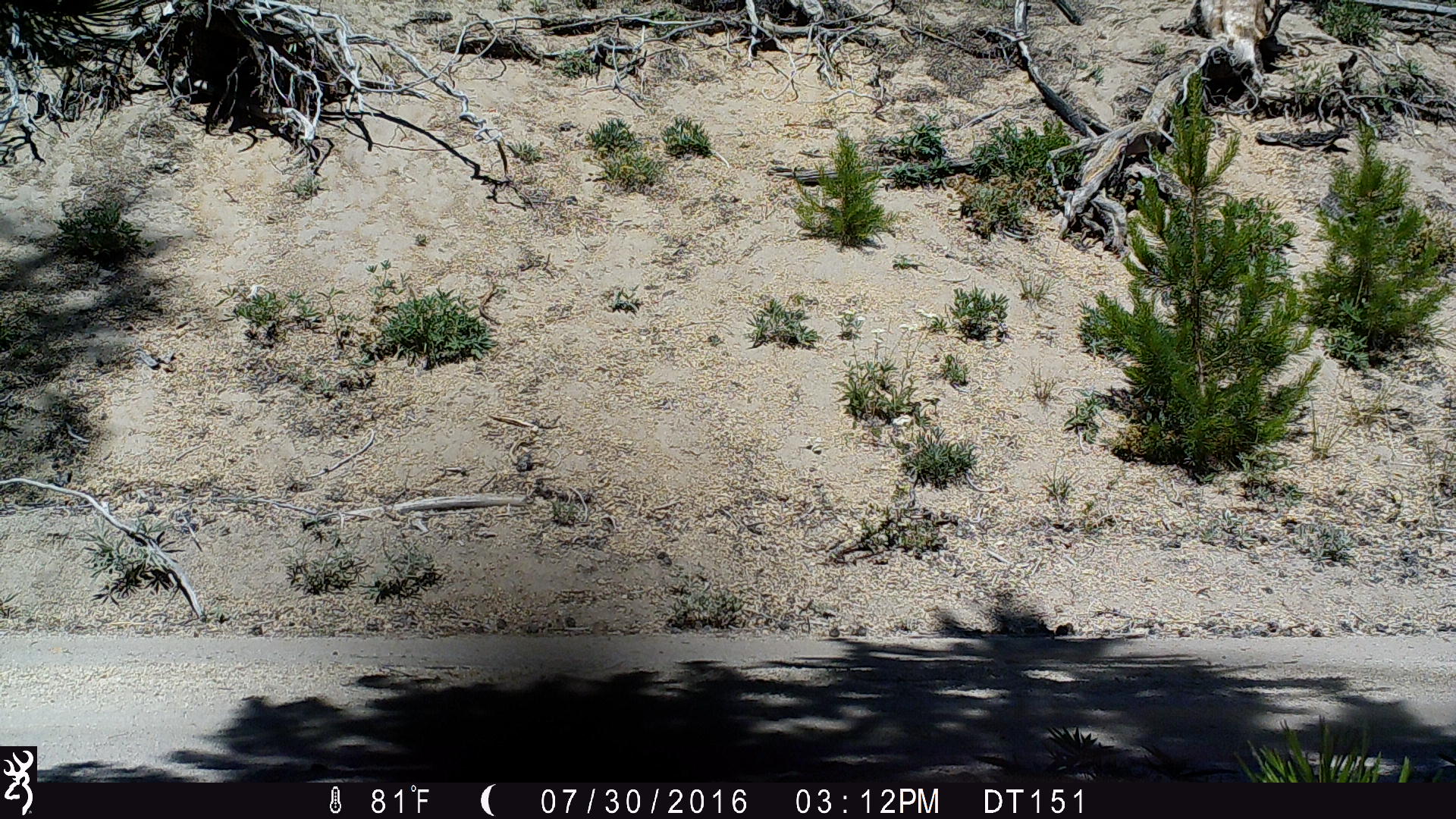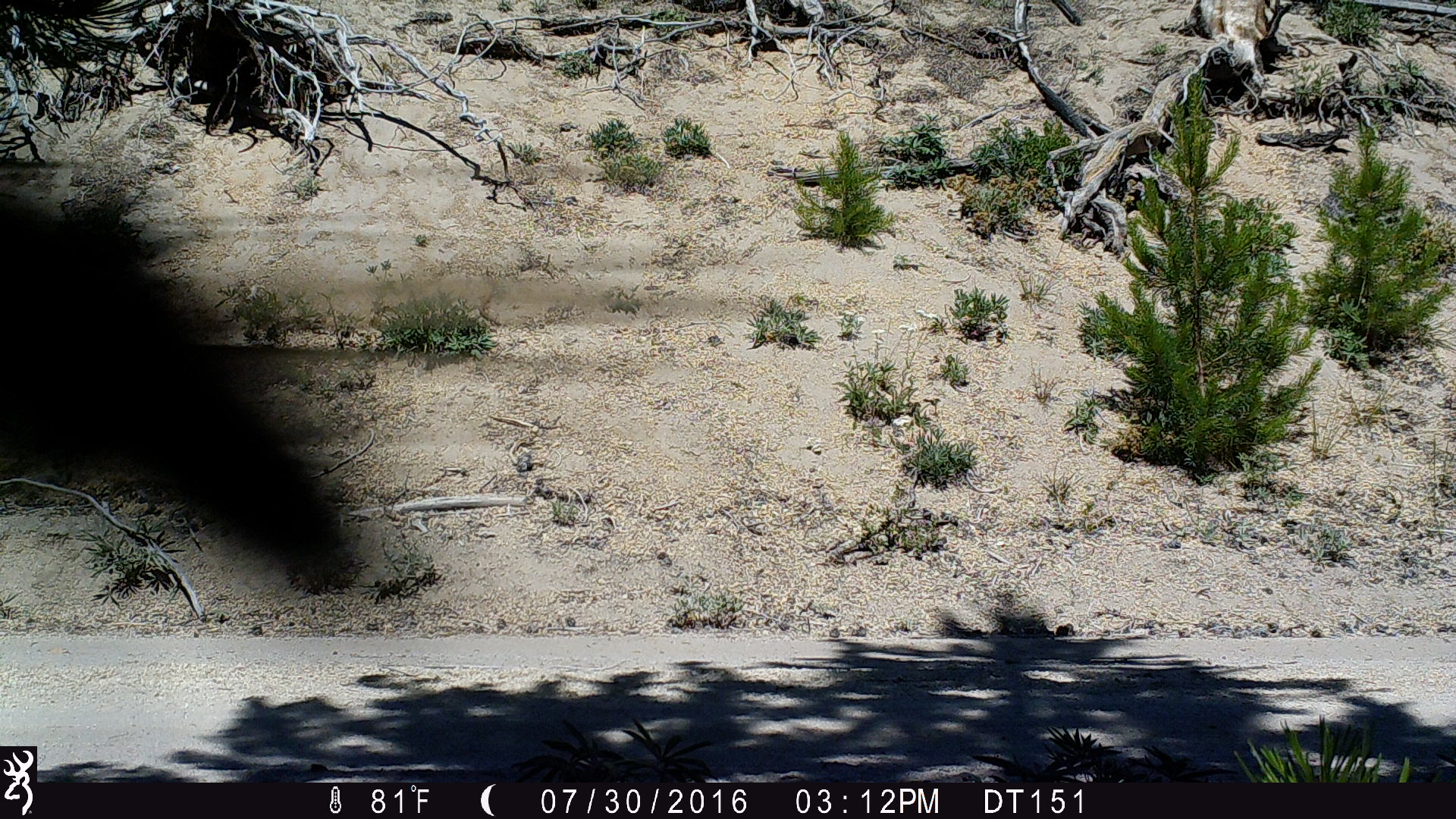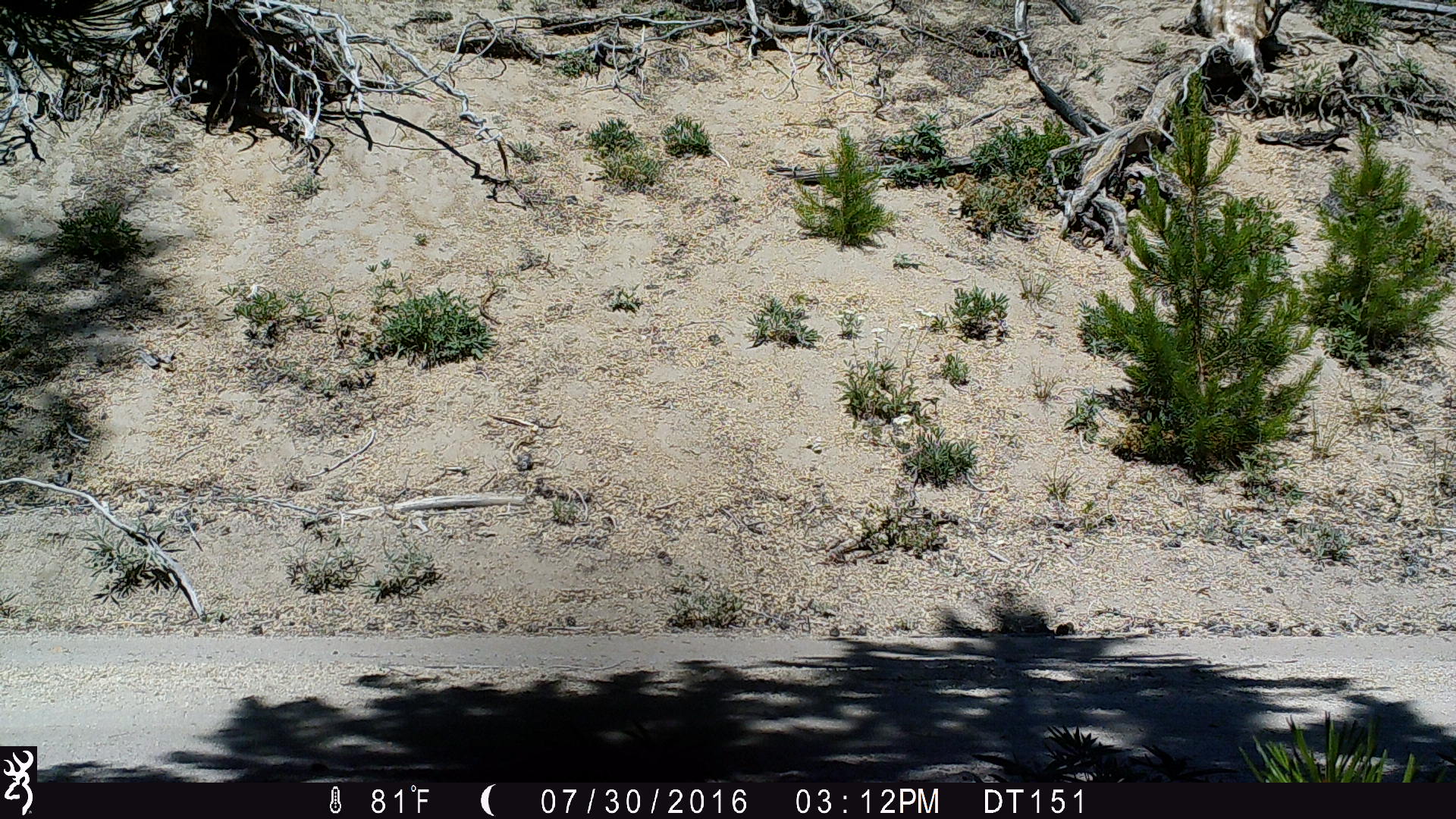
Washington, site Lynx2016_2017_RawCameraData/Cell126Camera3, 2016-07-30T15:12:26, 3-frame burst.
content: unidentified animal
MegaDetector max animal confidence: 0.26